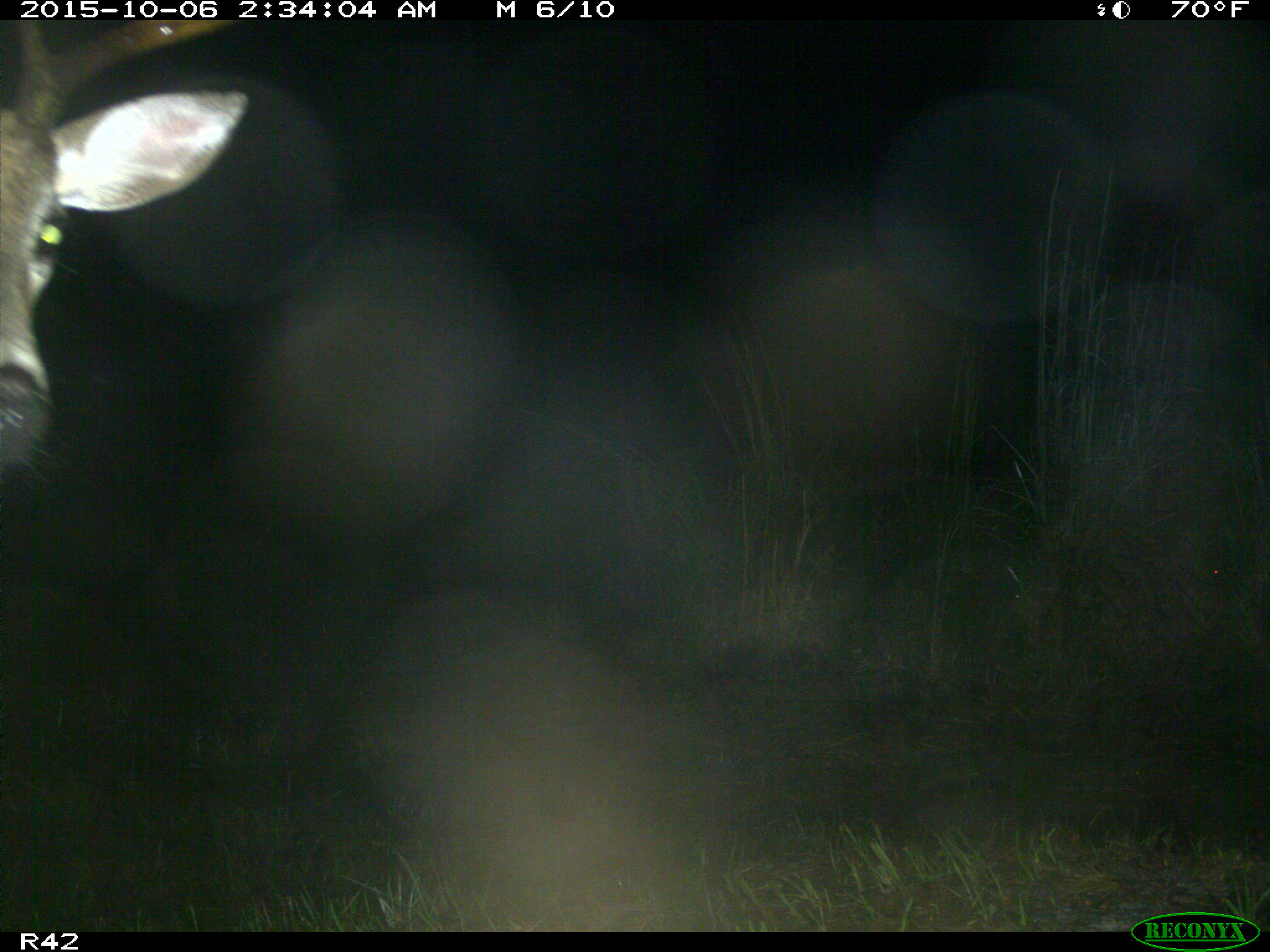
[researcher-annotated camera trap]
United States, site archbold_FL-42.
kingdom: Animalia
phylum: Chordata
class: Mammalia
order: Artiodactyla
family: Cervidae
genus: Odocoileus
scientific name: Odocoileus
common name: deer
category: unidentified deer